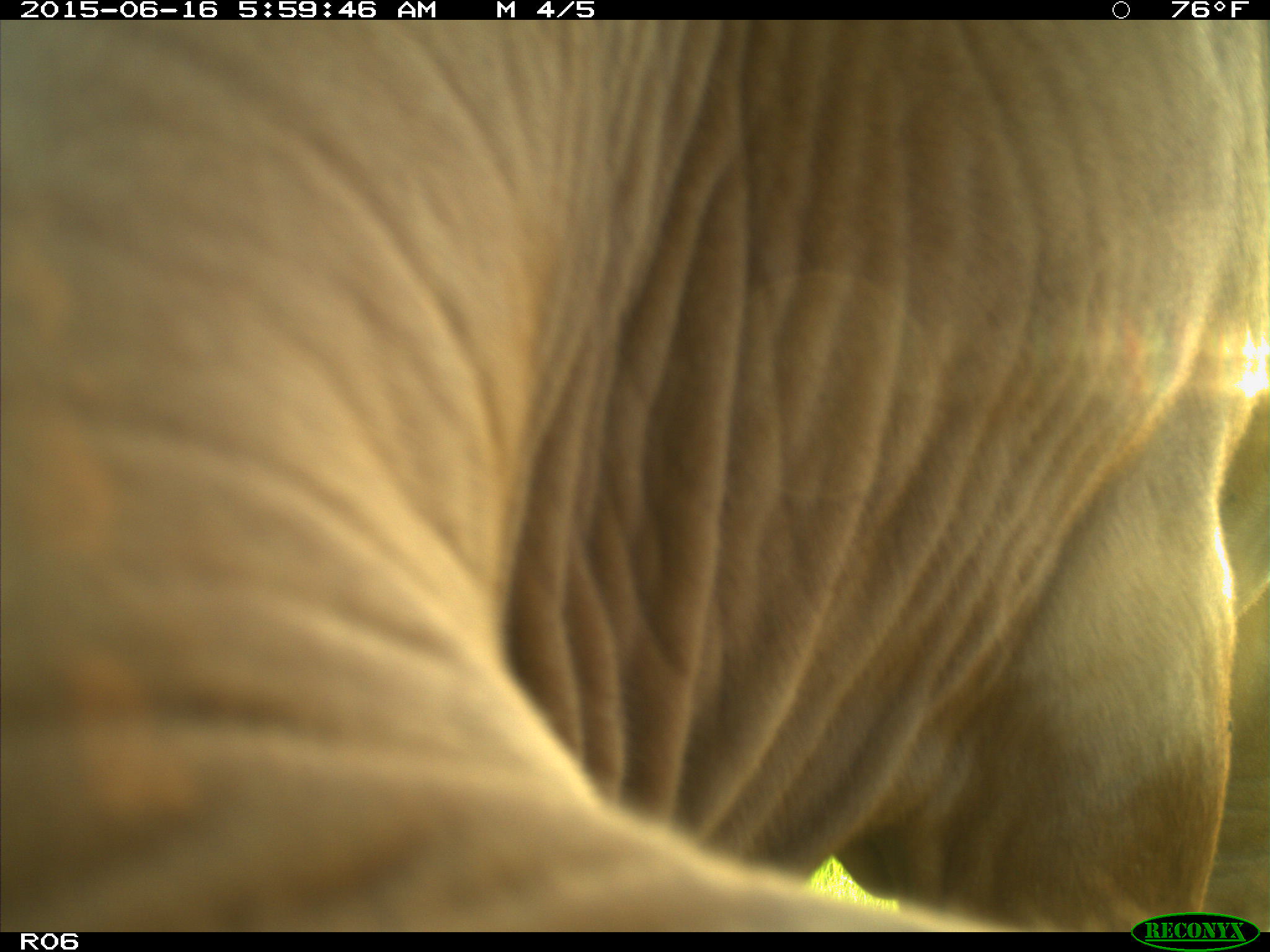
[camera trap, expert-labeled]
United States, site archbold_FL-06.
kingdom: Animalia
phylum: Chordata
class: Mammalia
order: Artiodactyla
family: Bovidae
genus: Bos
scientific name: Bos taurus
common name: domestic cow